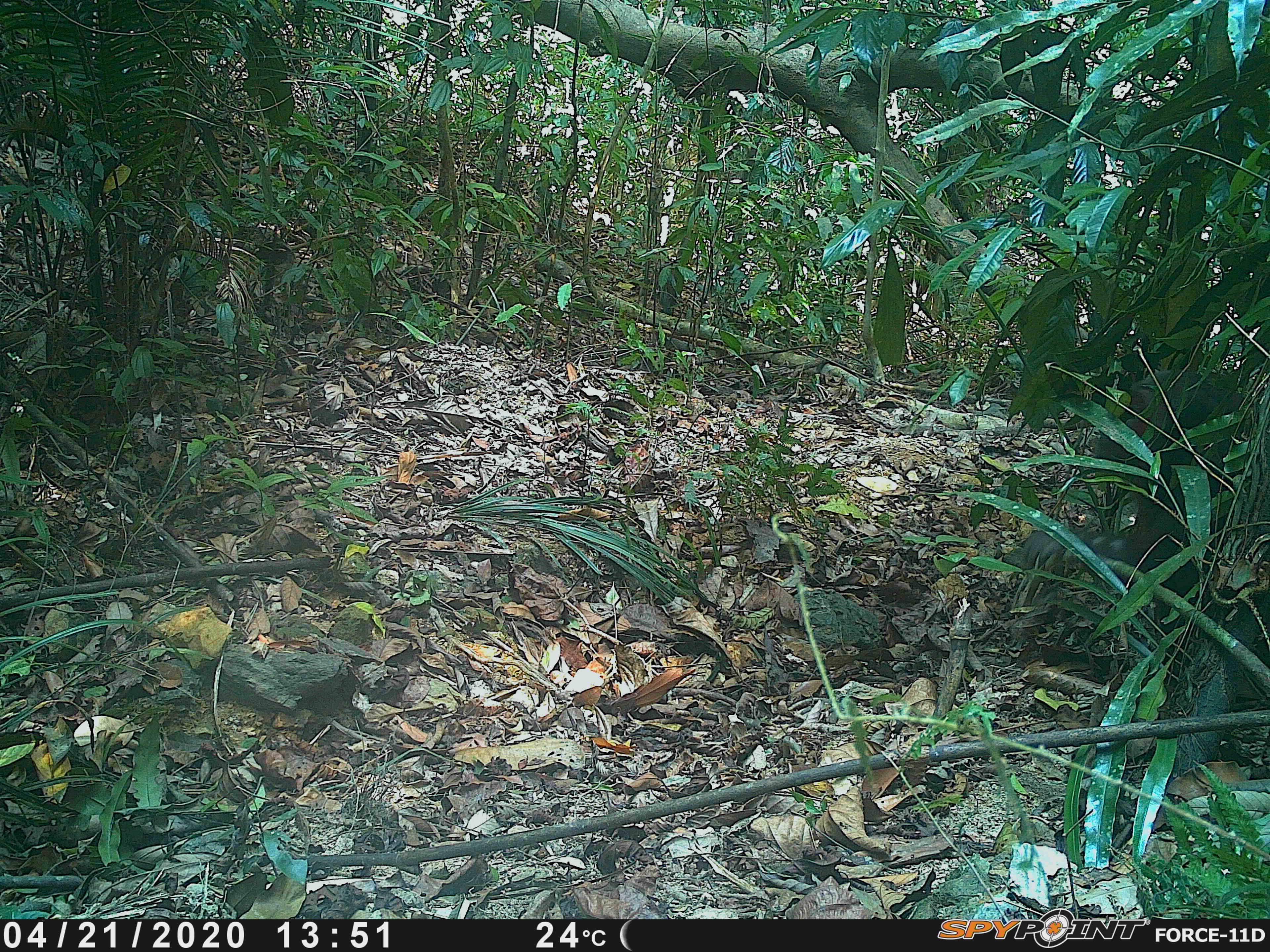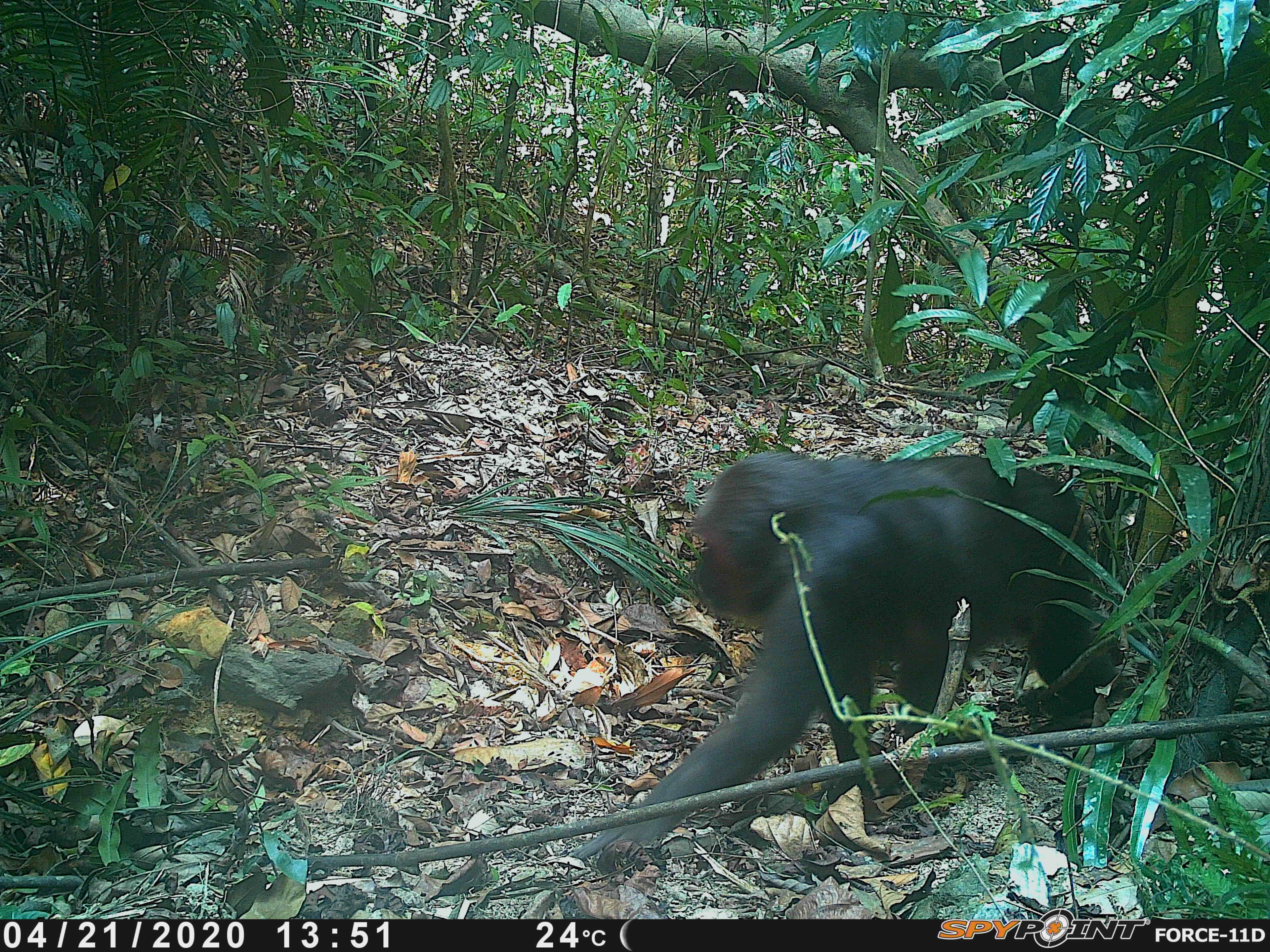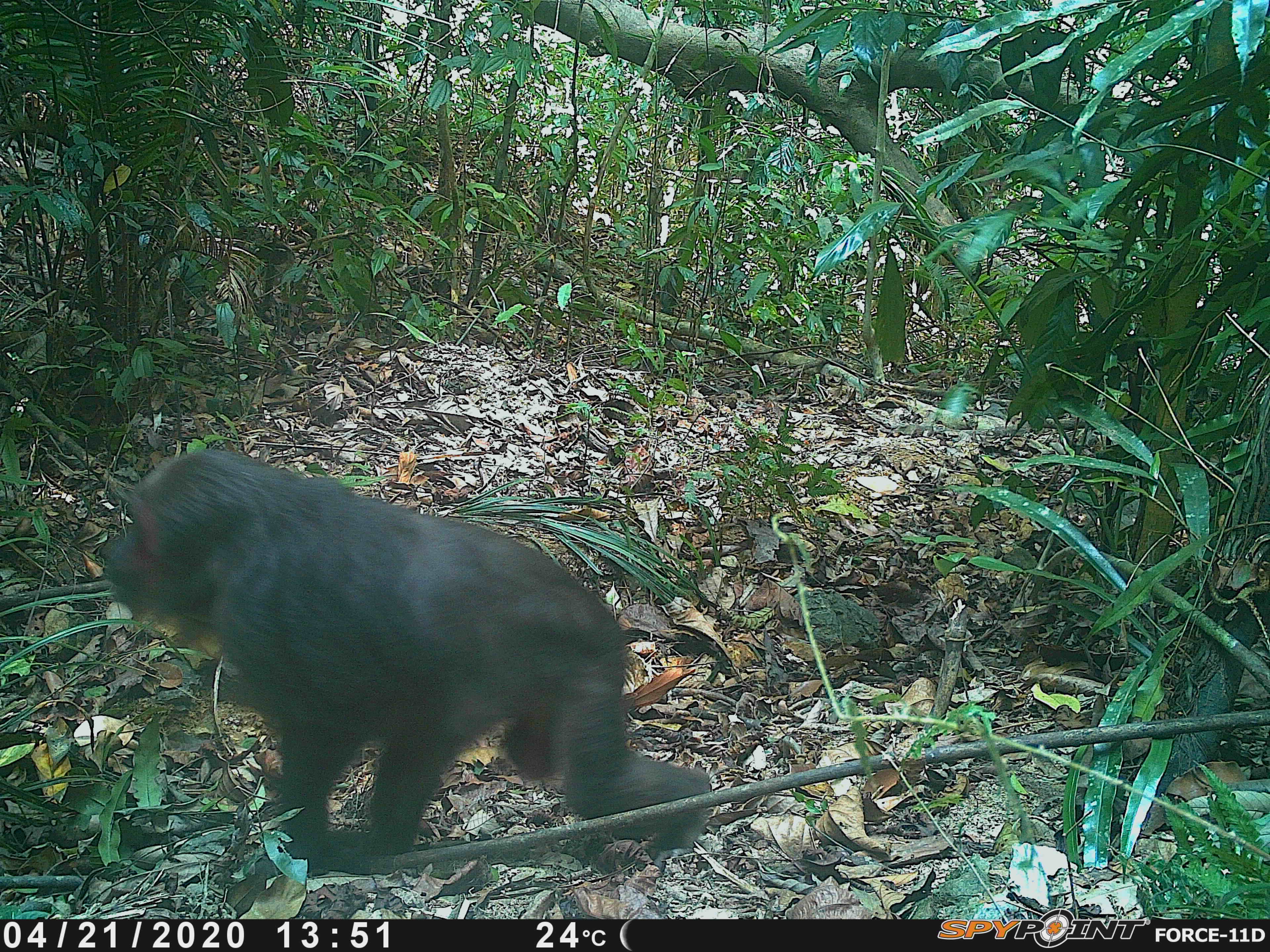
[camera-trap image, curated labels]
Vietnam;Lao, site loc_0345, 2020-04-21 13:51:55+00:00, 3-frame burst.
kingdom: Animalia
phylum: Chordata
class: Mammalia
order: Primates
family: Cercopithecidae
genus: Macaca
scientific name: Macaca arctoides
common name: stump-tailed macaque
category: stump tailed macaque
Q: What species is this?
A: Stump tailed macaque (stump-tailed macaque) (Macaca arctoides).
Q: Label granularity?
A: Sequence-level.